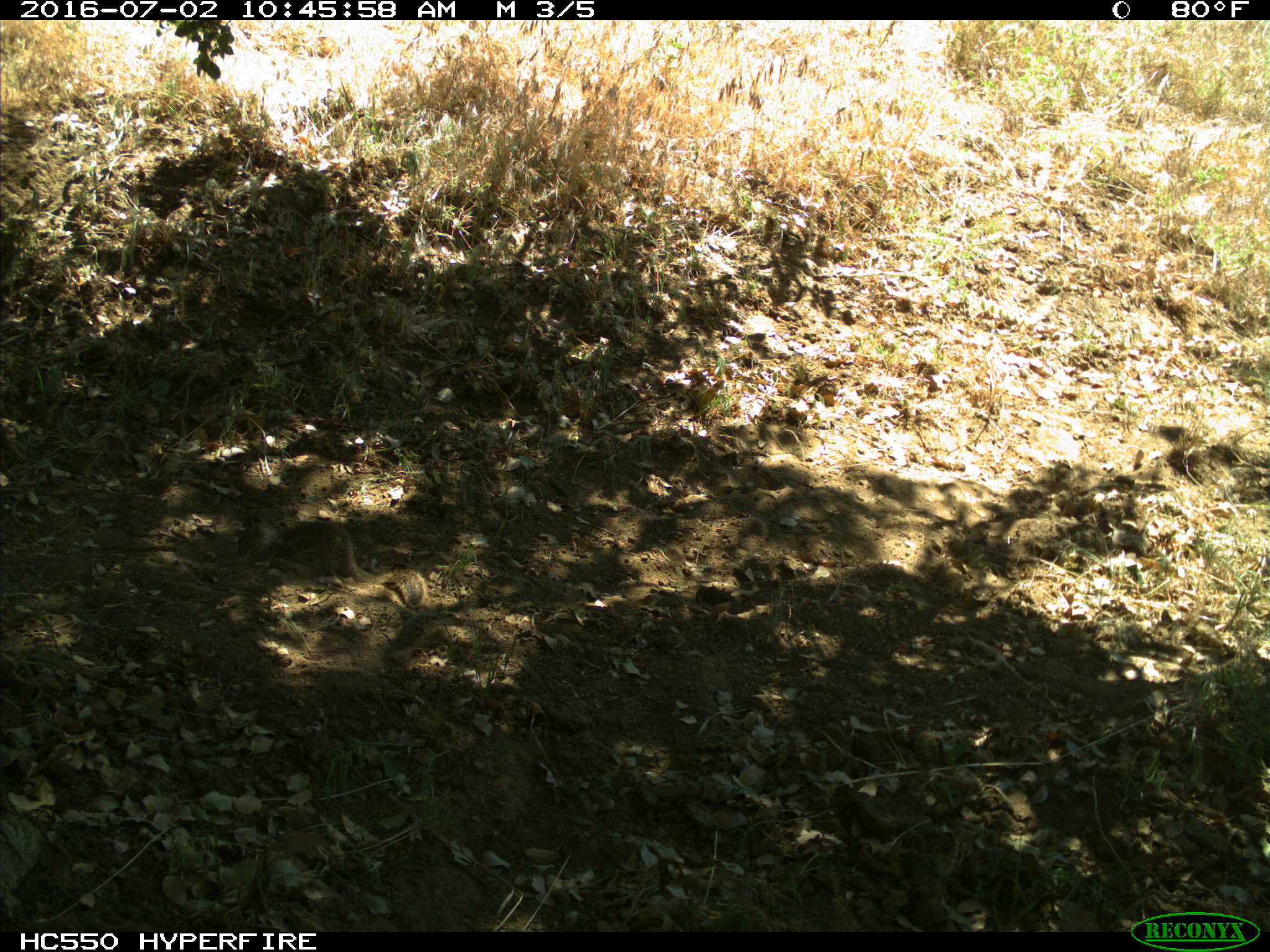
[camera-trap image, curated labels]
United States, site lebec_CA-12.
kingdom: Animalia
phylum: Chordata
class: Mammalia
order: Rodentia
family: Sciuridae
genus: Otospermophilus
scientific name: Otospermophilus beecheyi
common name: california ground squirrel